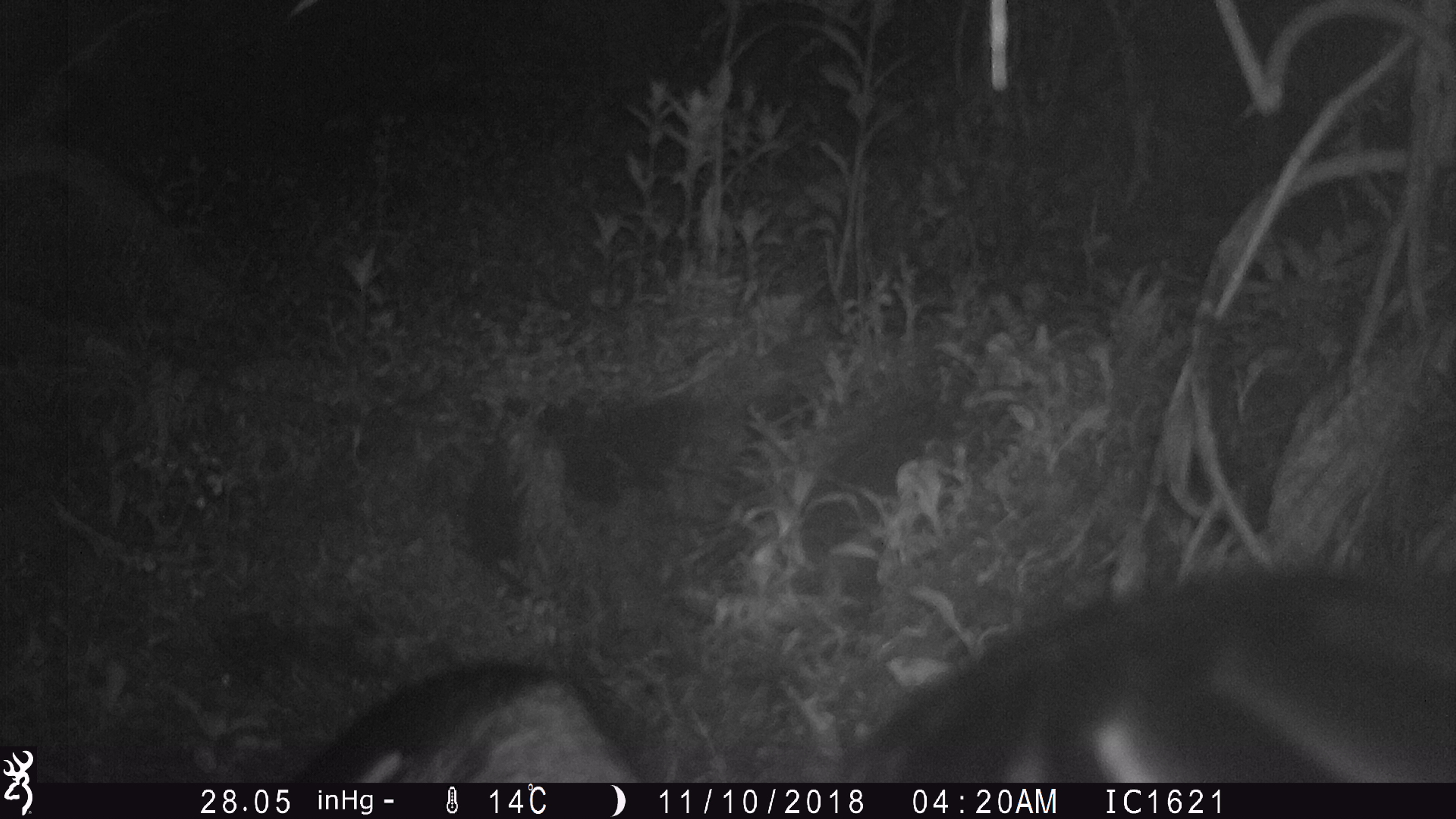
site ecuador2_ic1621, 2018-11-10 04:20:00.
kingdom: Animalia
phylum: Chordata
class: Aves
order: Procellariiformes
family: Procellariidae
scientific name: Procellariidae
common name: petrel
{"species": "petrel (Procellariidae)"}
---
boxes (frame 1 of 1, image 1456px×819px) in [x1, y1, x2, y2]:
petrel: [274, 574, 1456, 783]